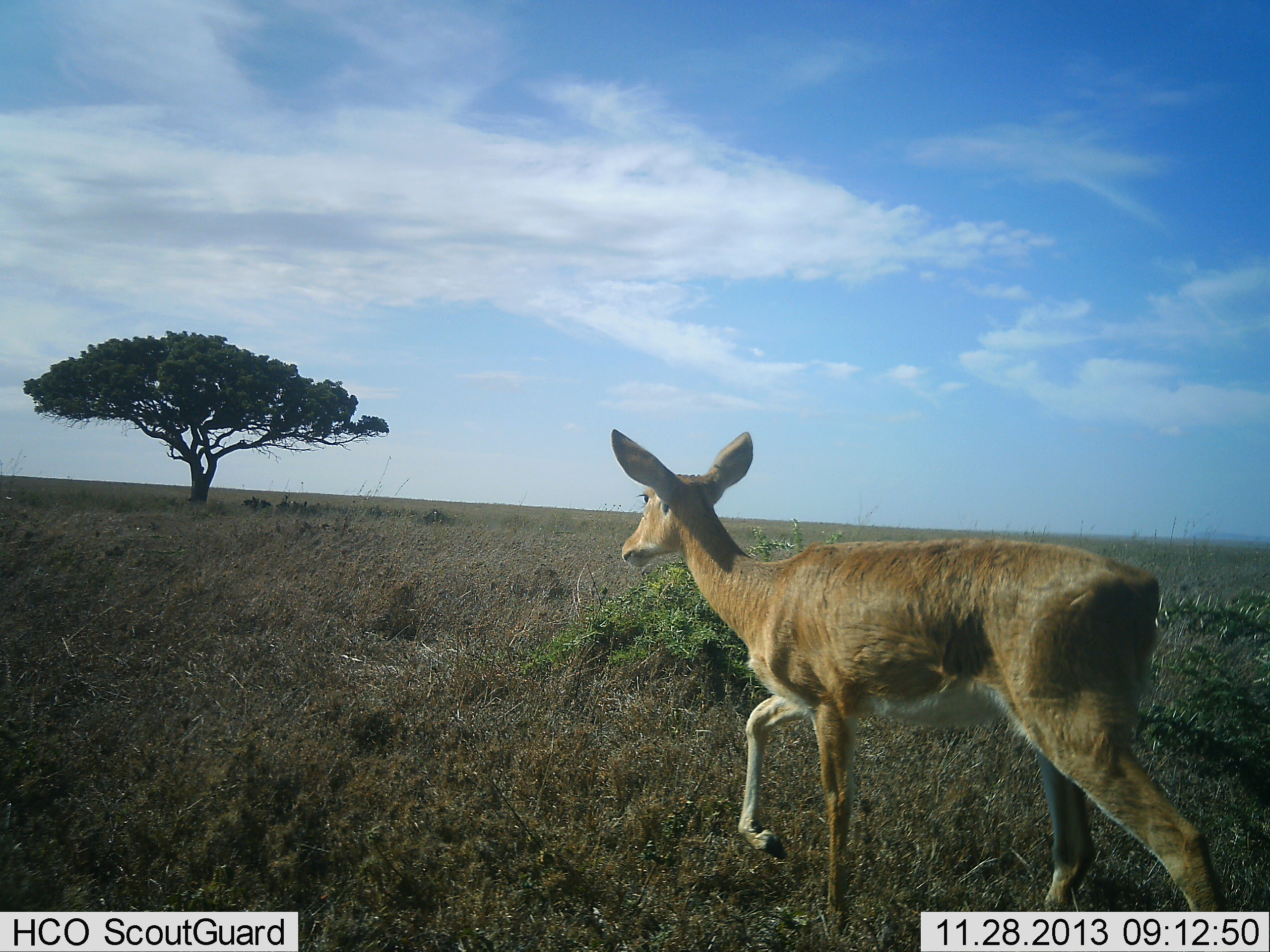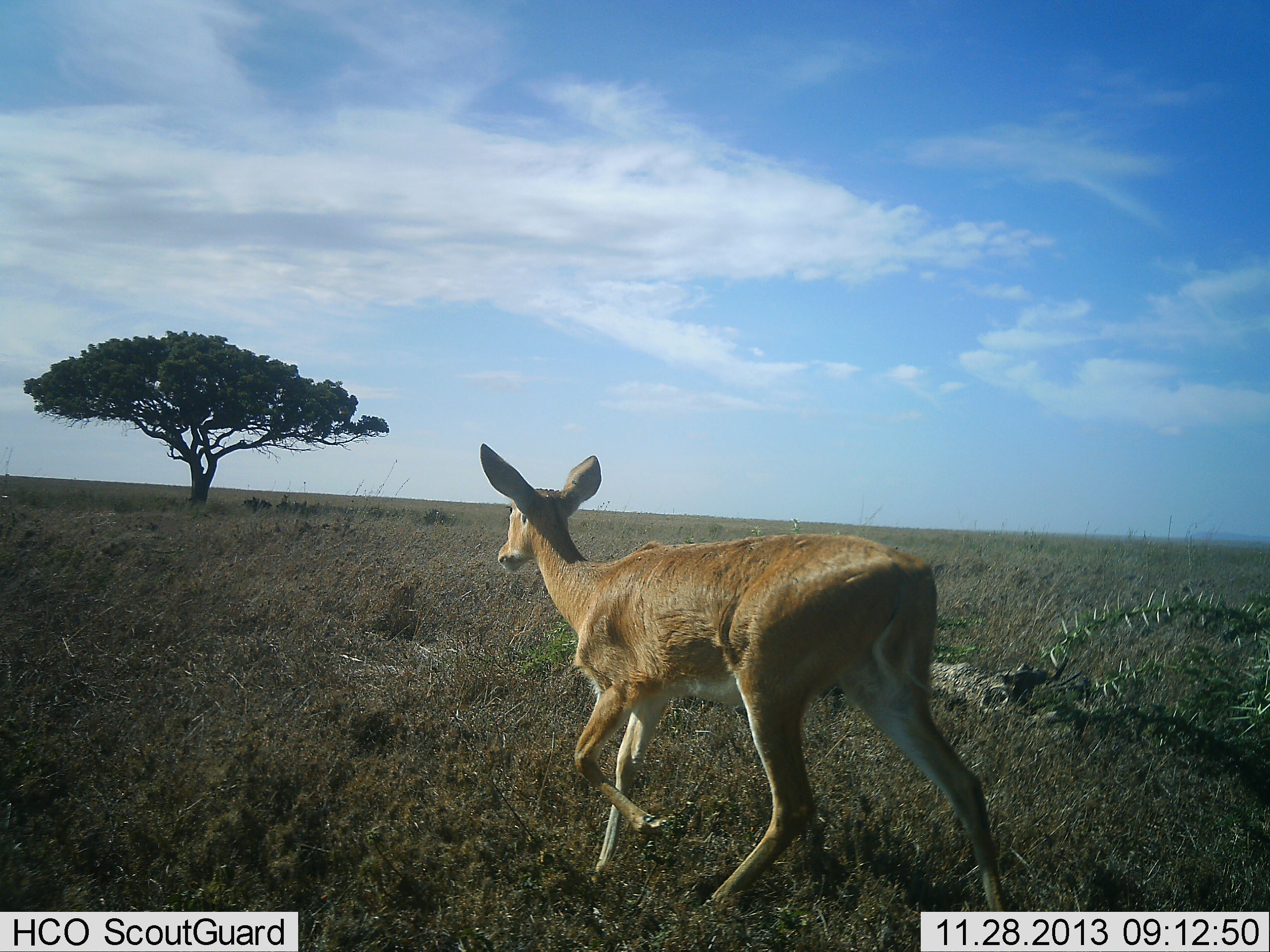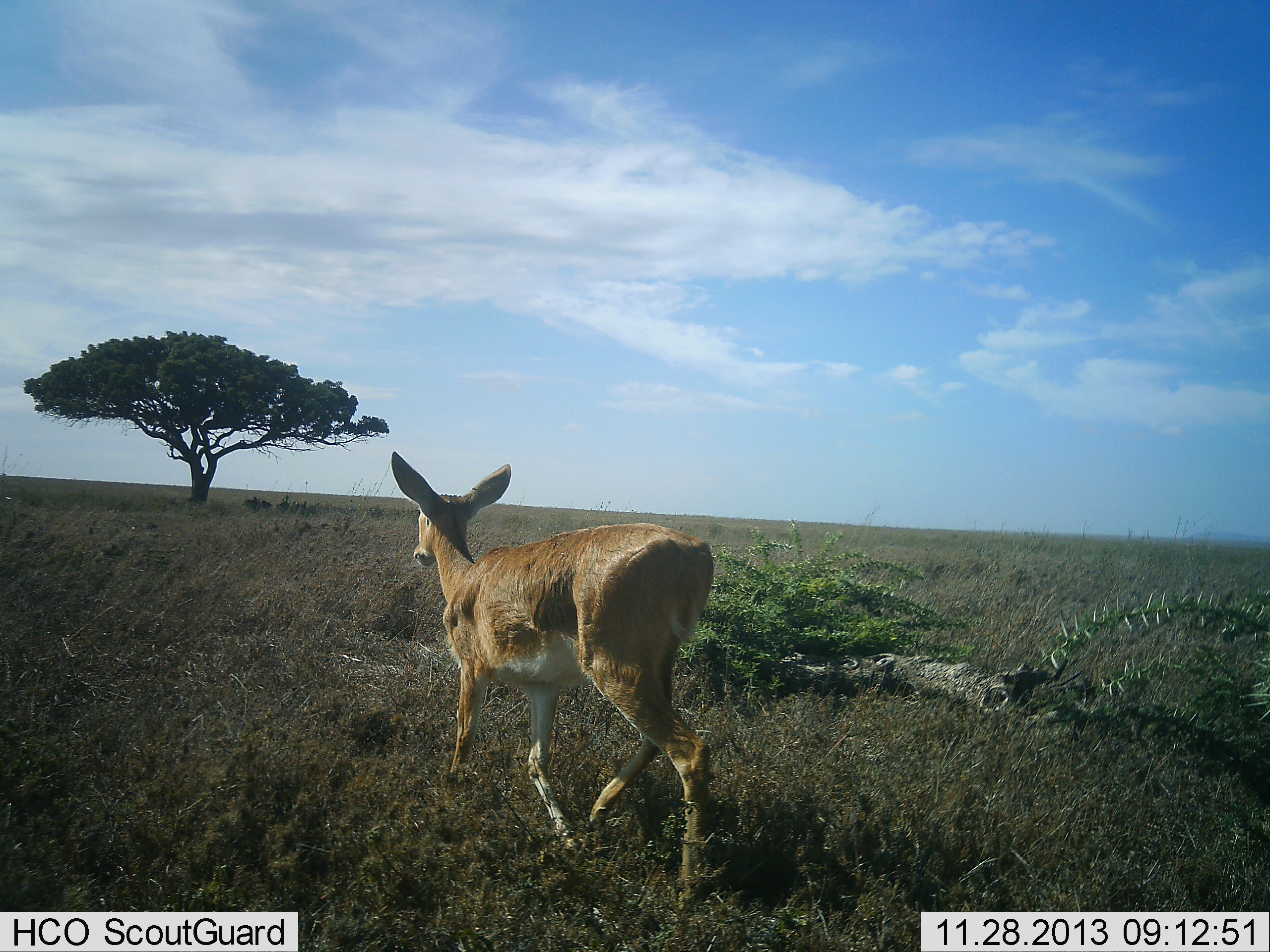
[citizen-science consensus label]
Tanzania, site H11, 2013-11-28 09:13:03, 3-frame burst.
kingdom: Animalia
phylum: Chordata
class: Mammalia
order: Artiodactyla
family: Bovidae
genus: Redunca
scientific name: Redunca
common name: reedbuck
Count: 1.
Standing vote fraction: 7%.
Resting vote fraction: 0%.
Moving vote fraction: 97%.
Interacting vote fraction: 3%.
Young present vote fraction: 0%.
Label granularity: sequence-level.